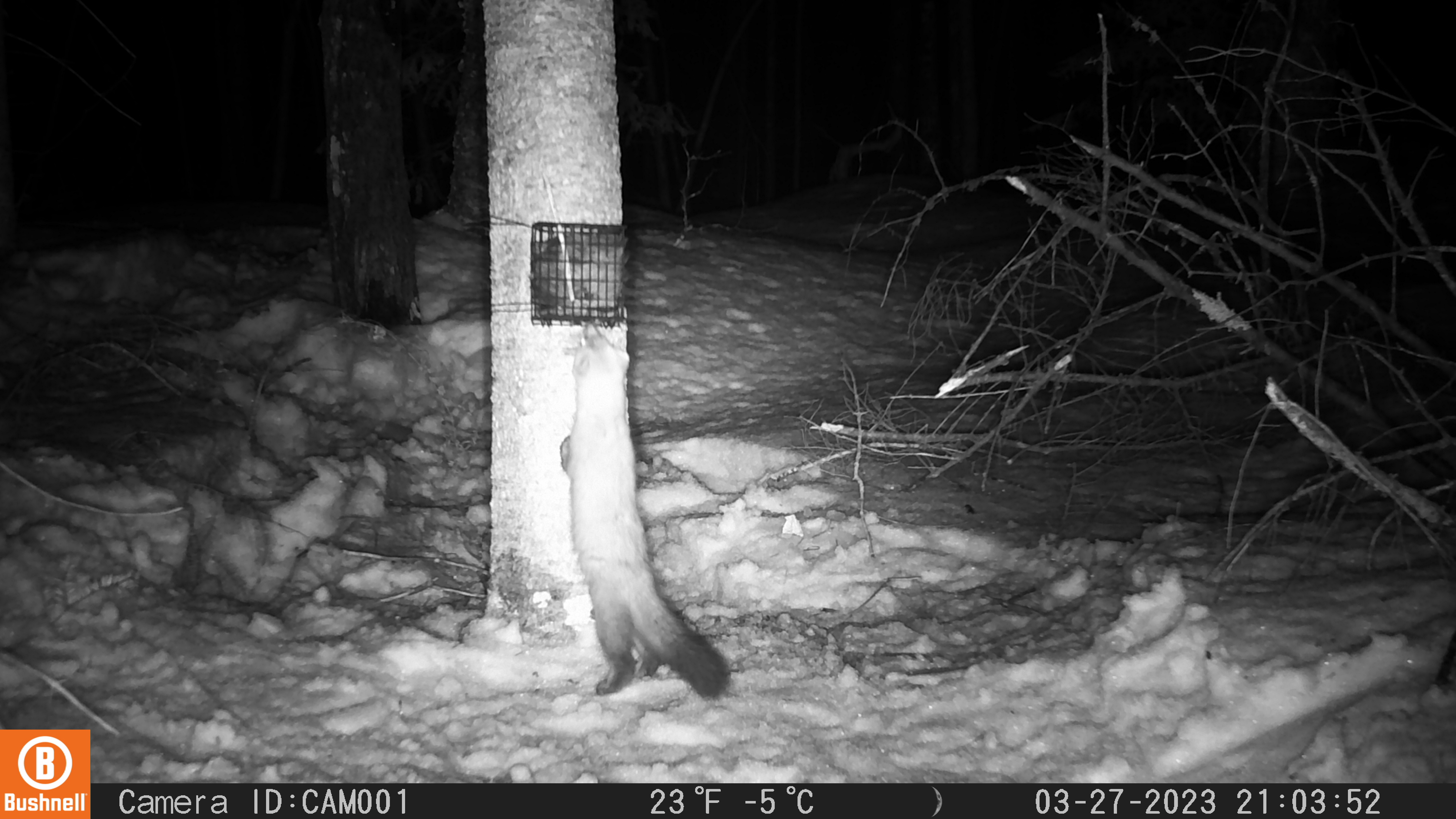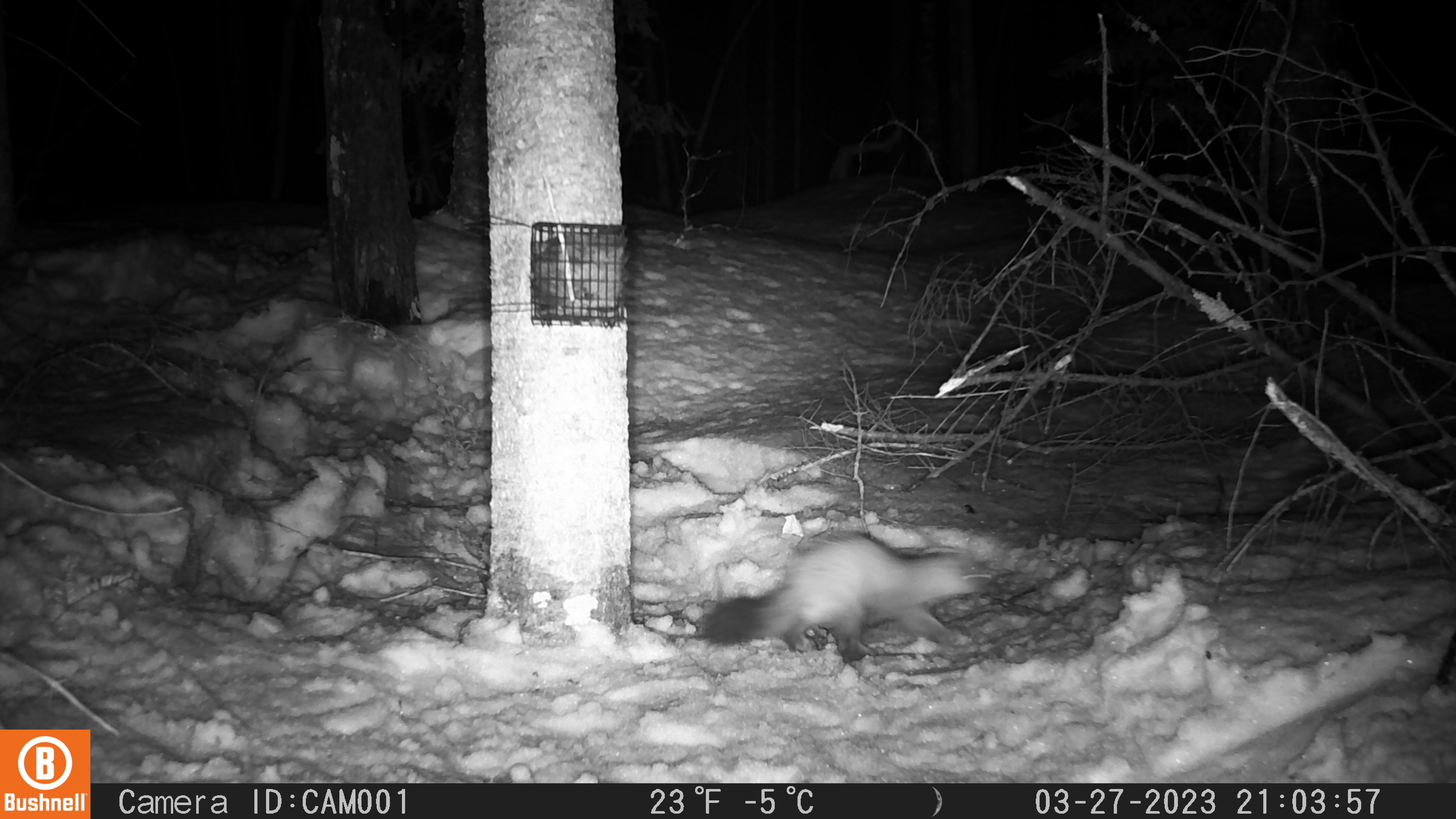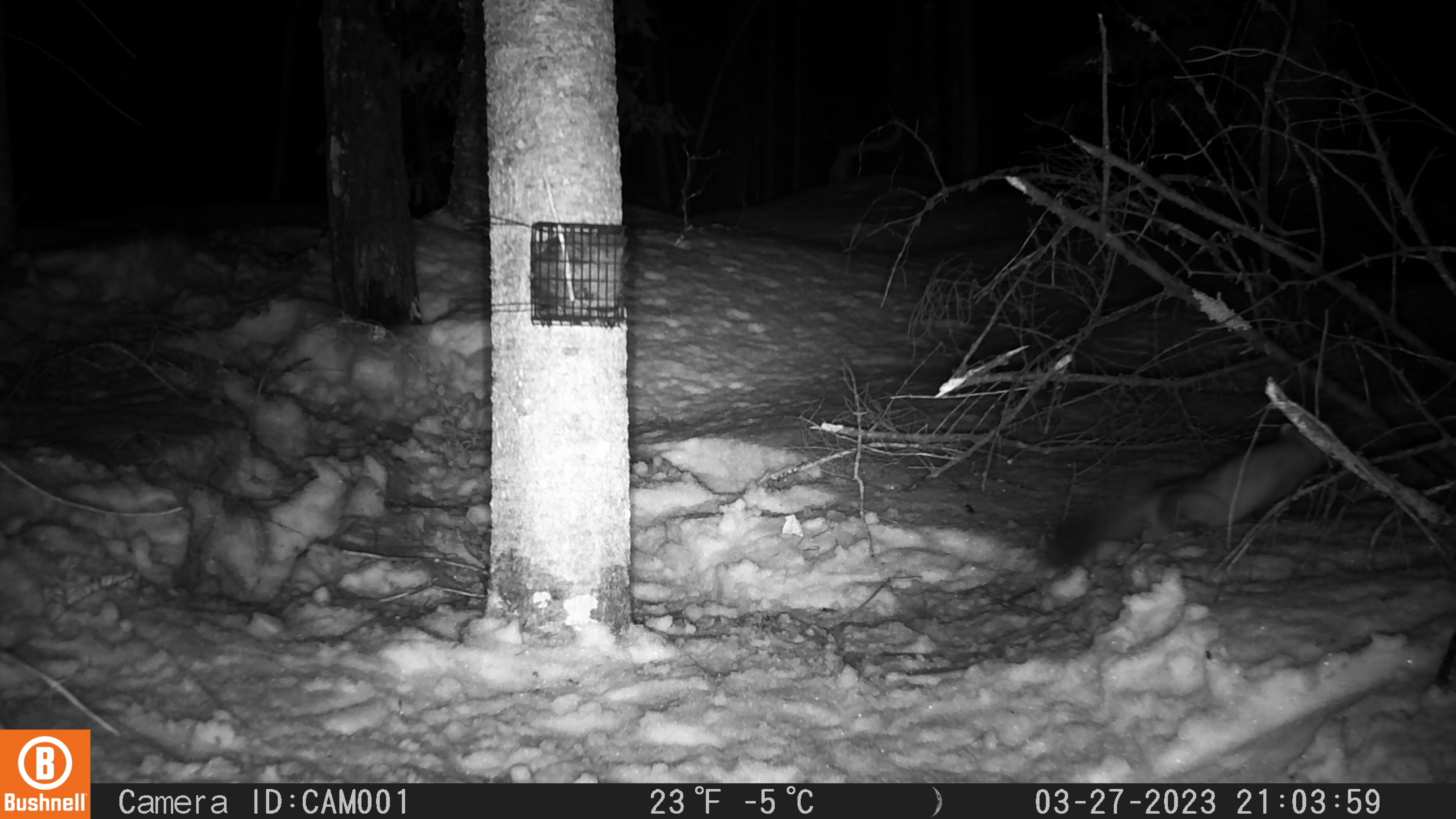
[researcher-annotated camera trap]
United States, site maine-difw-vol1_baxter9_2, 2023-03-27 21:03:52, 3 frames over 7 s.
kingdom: Animalia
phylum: Chordata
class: Mammalia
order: Carnivora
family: Mustelidae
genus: Martes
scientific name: Martes americana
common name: american marten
American marten (Martes americana).